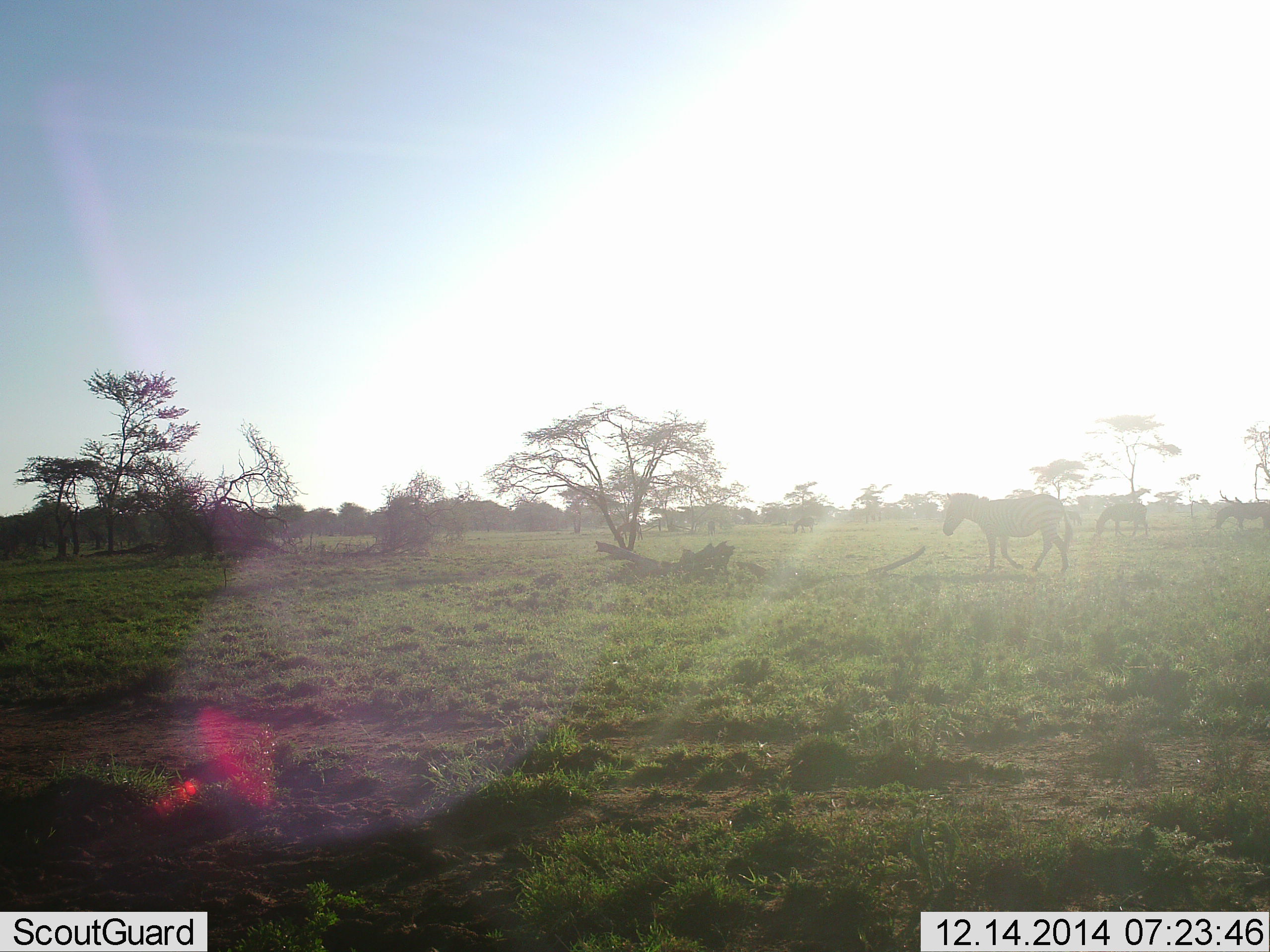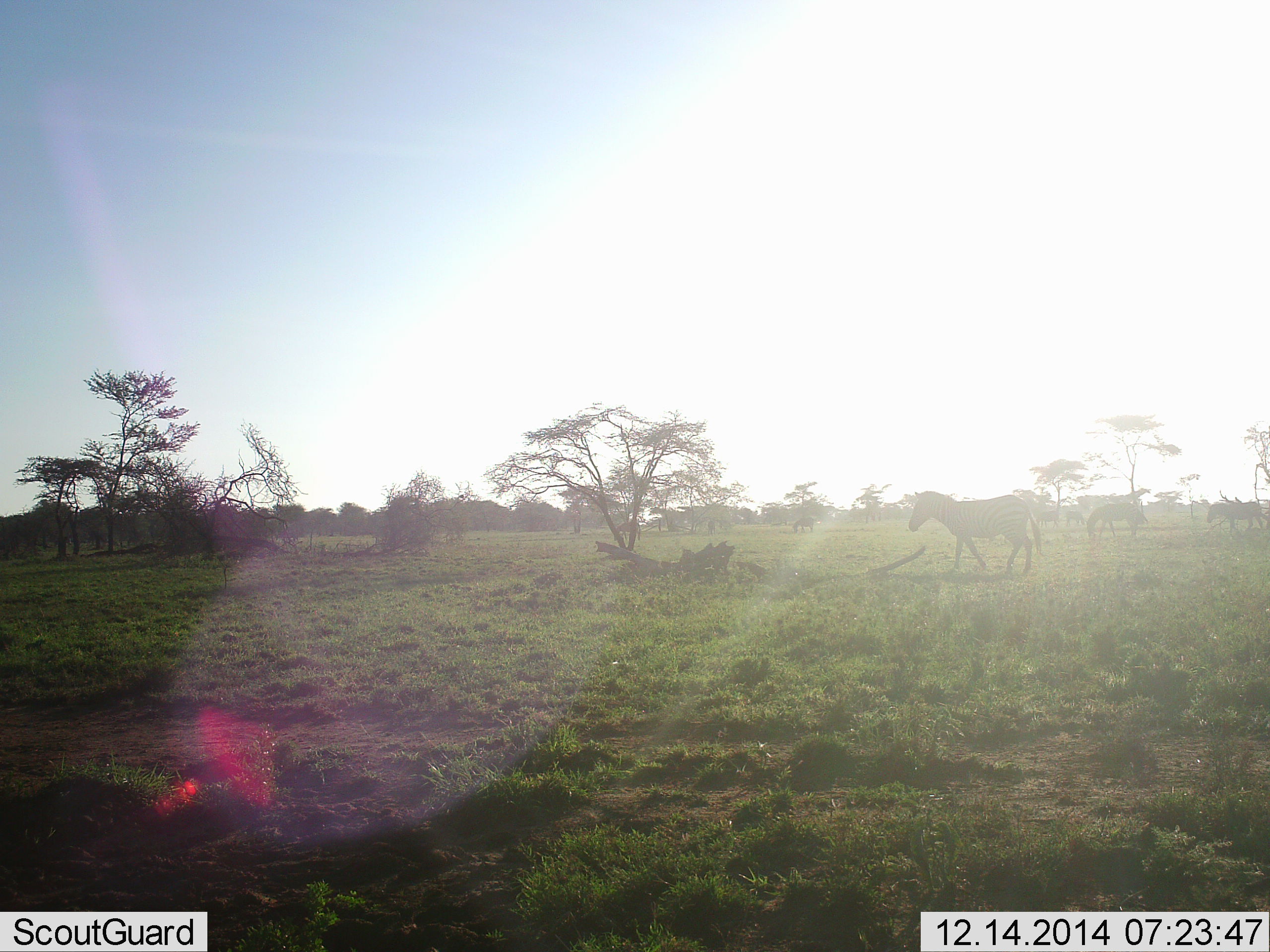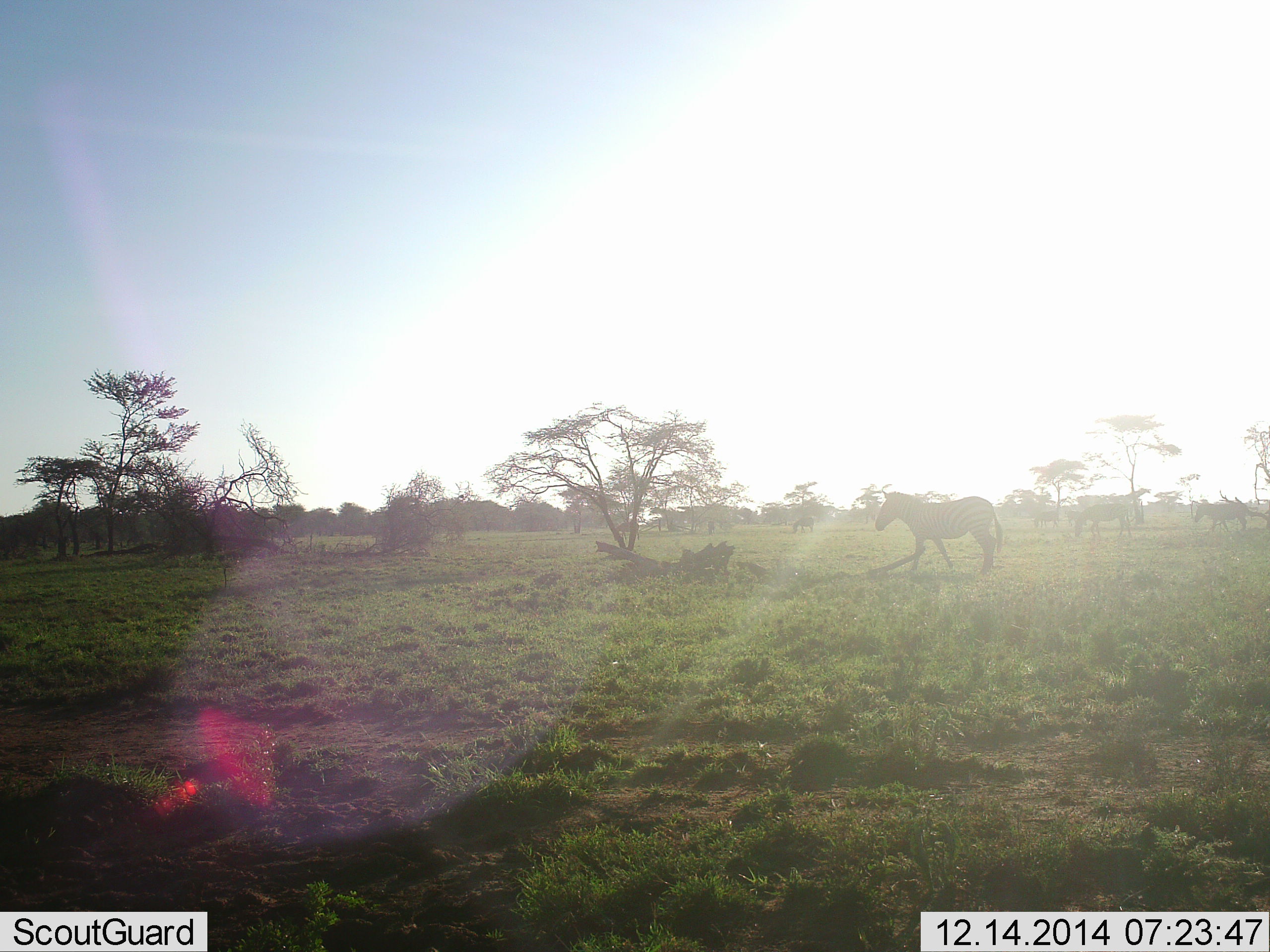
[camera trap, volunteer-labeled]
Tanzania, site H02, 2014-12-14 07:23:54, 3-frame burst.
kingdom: Animalia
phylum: Chordata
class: Mammalia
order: Perissodactyla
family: Equidae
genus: Equus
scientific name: Equus quagga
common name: plains zebra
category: zebra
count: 4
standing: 40%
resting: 0%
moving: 80%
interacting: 0%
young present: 0%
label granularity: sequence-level